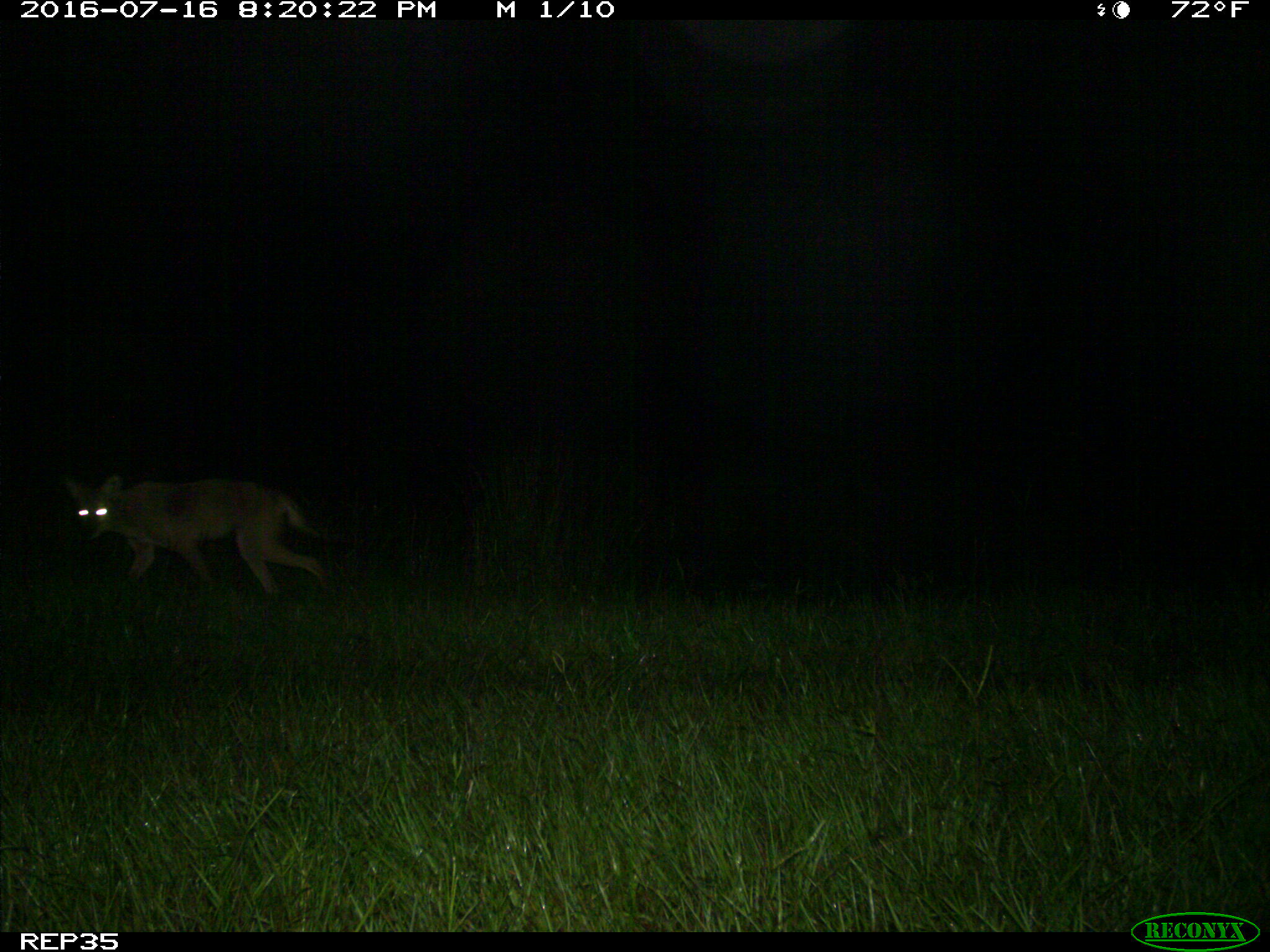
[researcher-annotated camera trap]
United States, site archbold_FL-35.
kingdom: Animalia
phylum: Chordata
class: Mammalia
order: Artiodactyla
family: Cervidae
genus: Odocoileus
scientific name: Odocoileus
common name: deer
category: unidentified deer